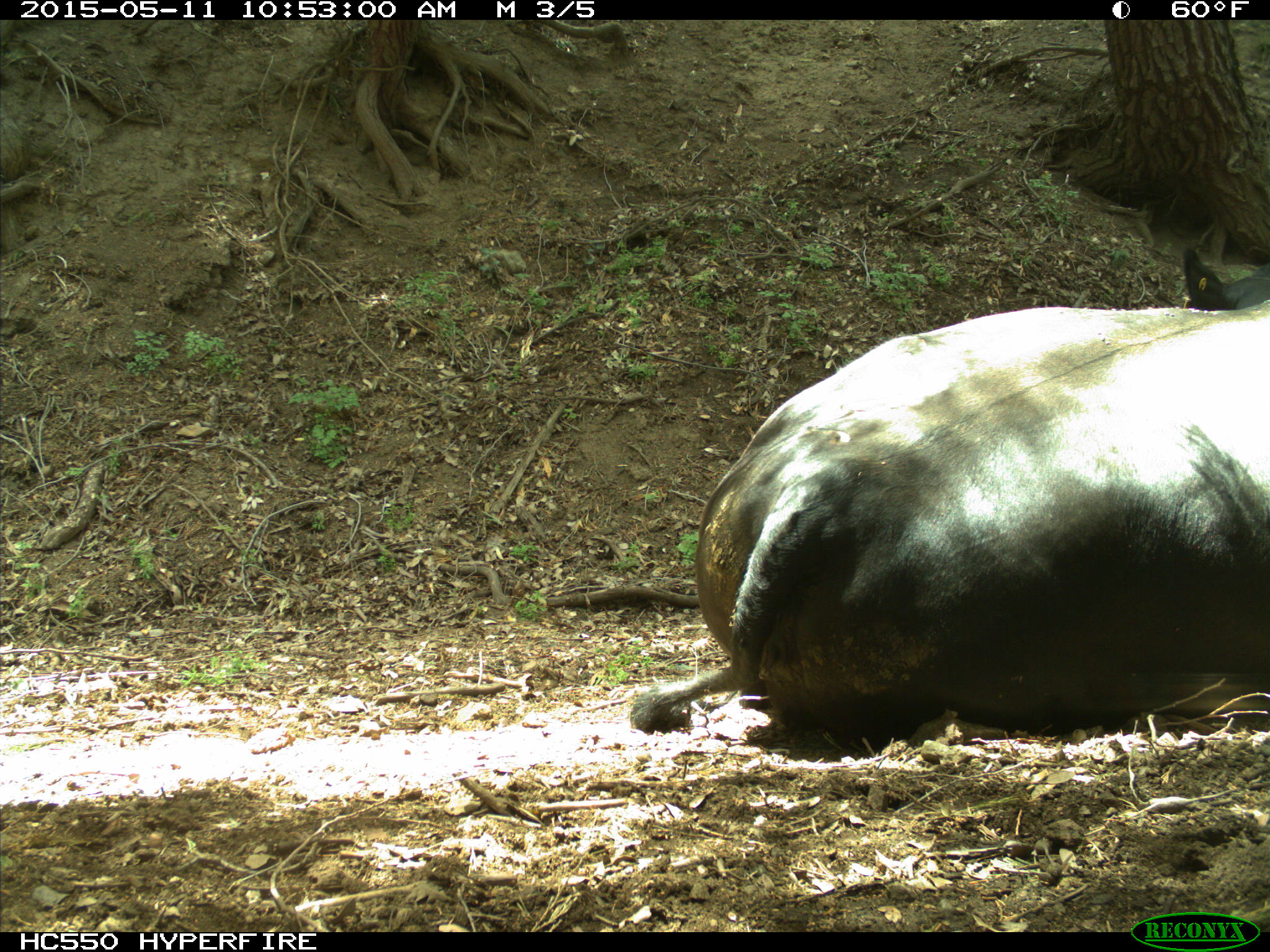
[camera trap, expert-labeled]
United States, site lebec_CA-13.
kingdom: Animalia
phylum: Chordata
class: Mammalia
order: Artiodactyla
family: Bovidae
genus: Bos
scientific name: Bos taurus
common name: domestic cow